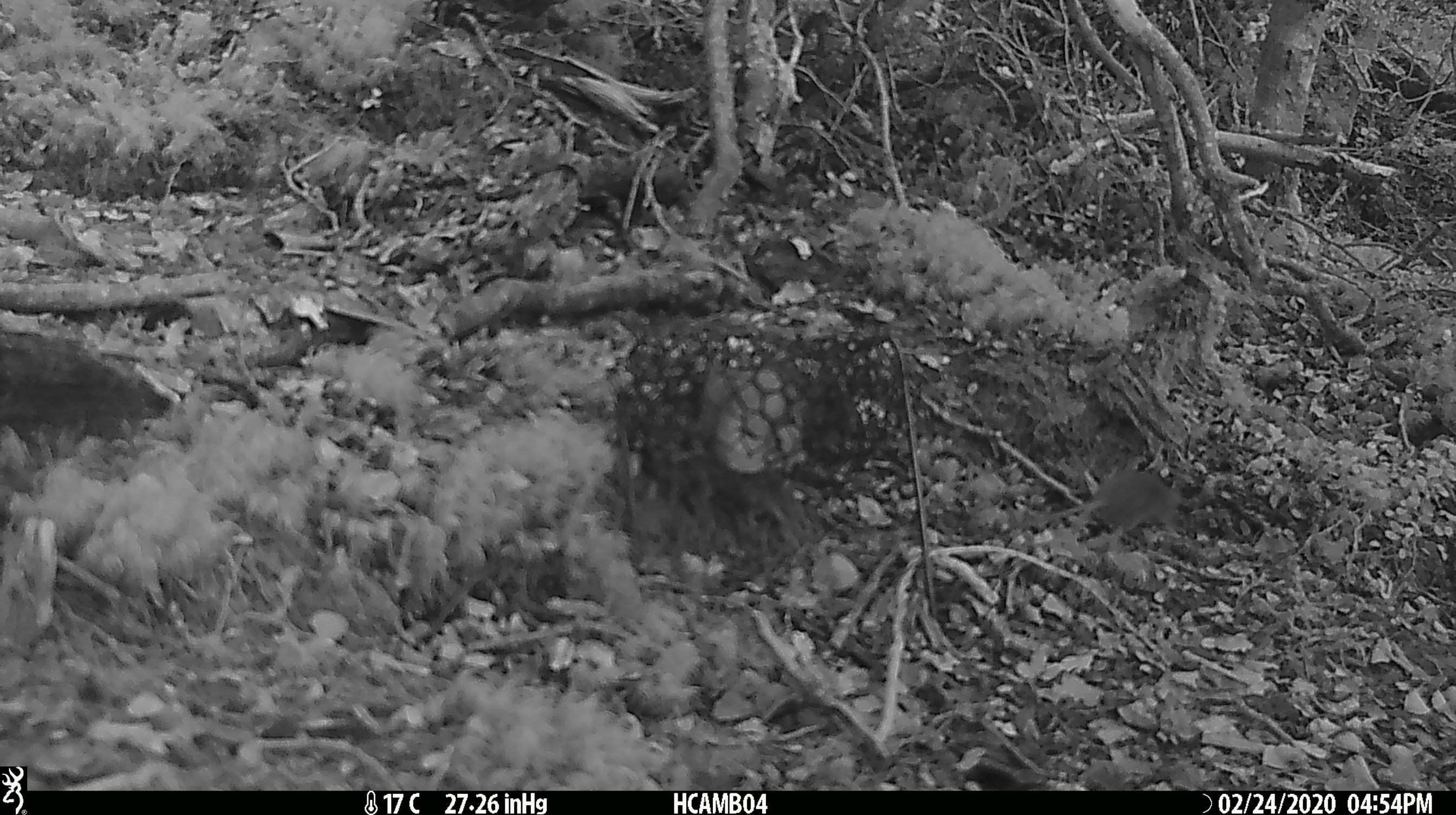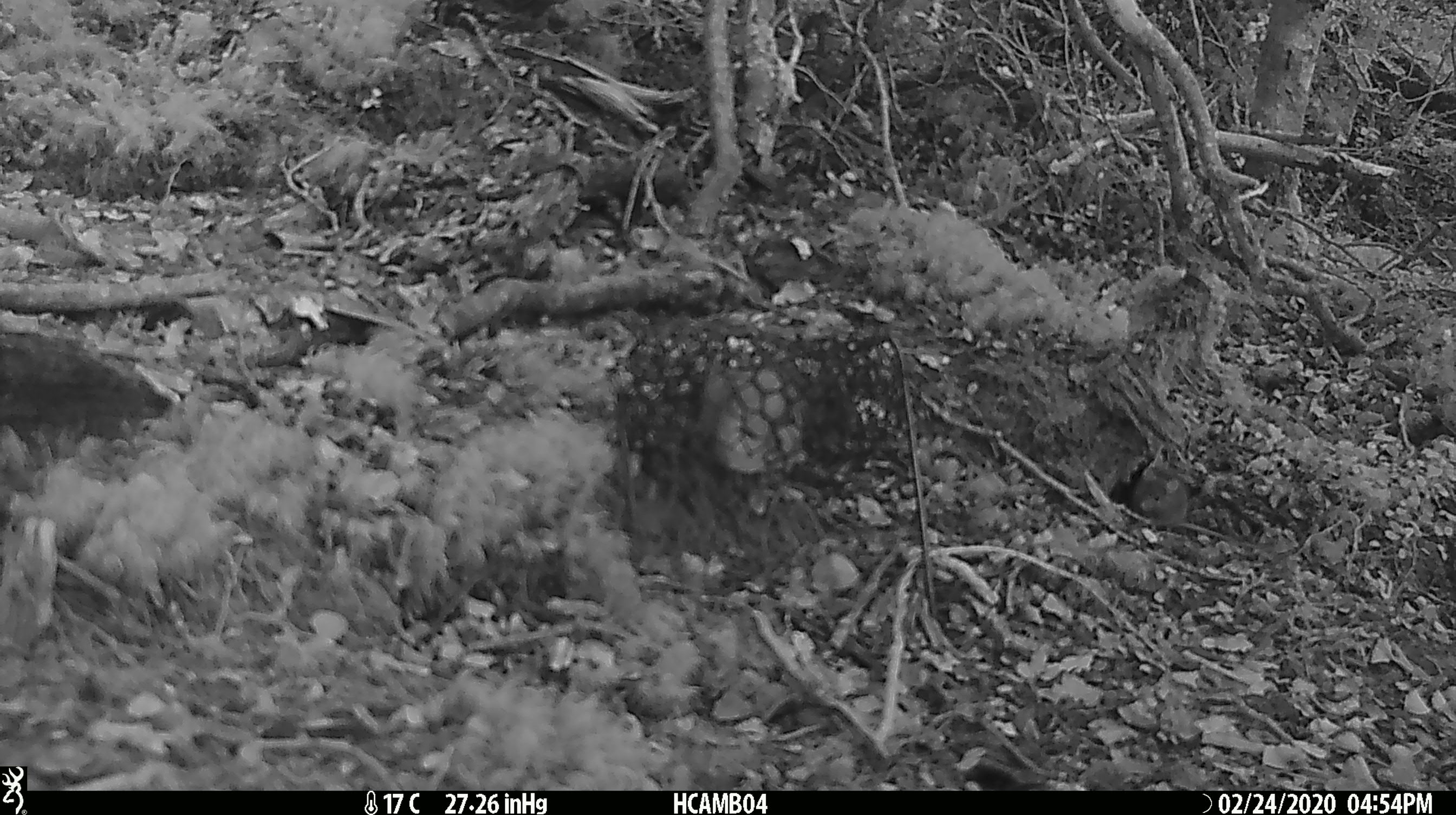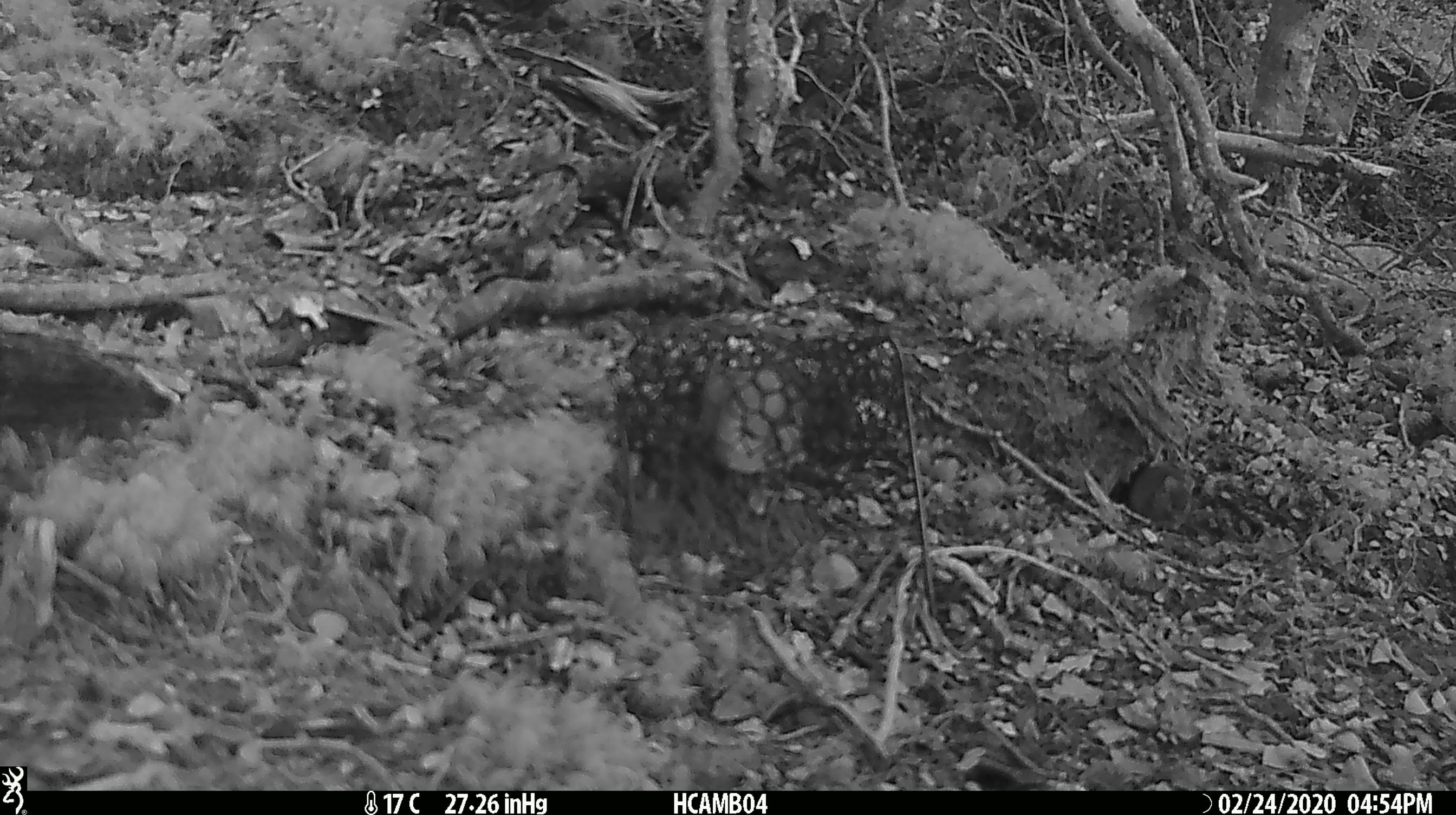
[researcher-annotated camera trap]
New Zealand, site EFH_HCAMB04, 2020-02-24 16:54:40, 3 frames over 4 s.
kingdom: Animalia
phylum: Chordata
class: Mammalia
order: Rodentia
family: Muridae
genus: Mus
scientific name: Mus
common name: mouse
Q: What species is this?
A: Mouse (Mus).